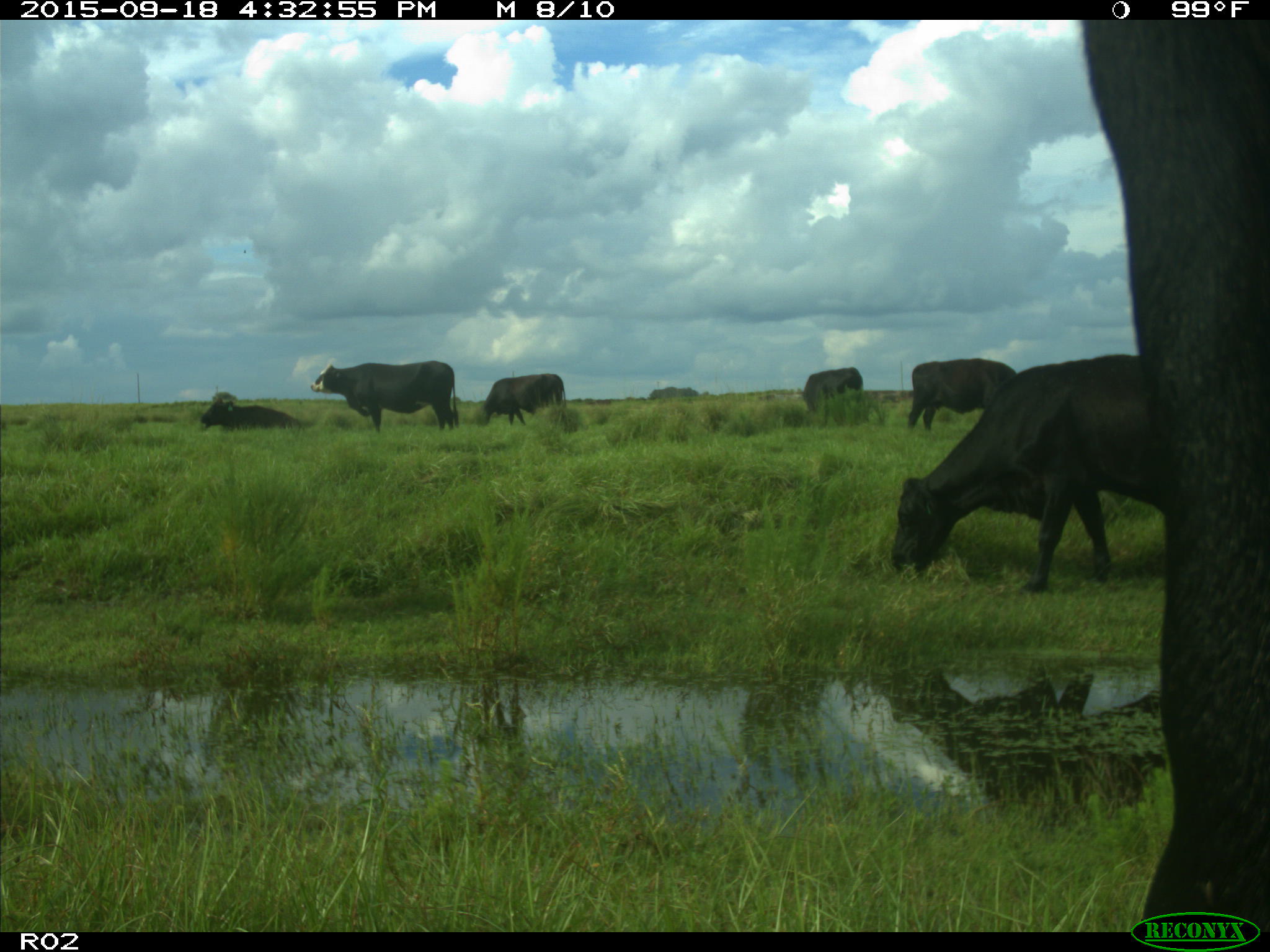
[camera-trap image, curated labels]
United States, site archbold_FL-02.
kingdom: Animalia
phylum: Chordata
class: Mammalia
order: Artiodactyla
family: Bovidae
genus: Bos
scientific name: Bos taurus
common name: domestic cow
Bos taurus (domestic cow).